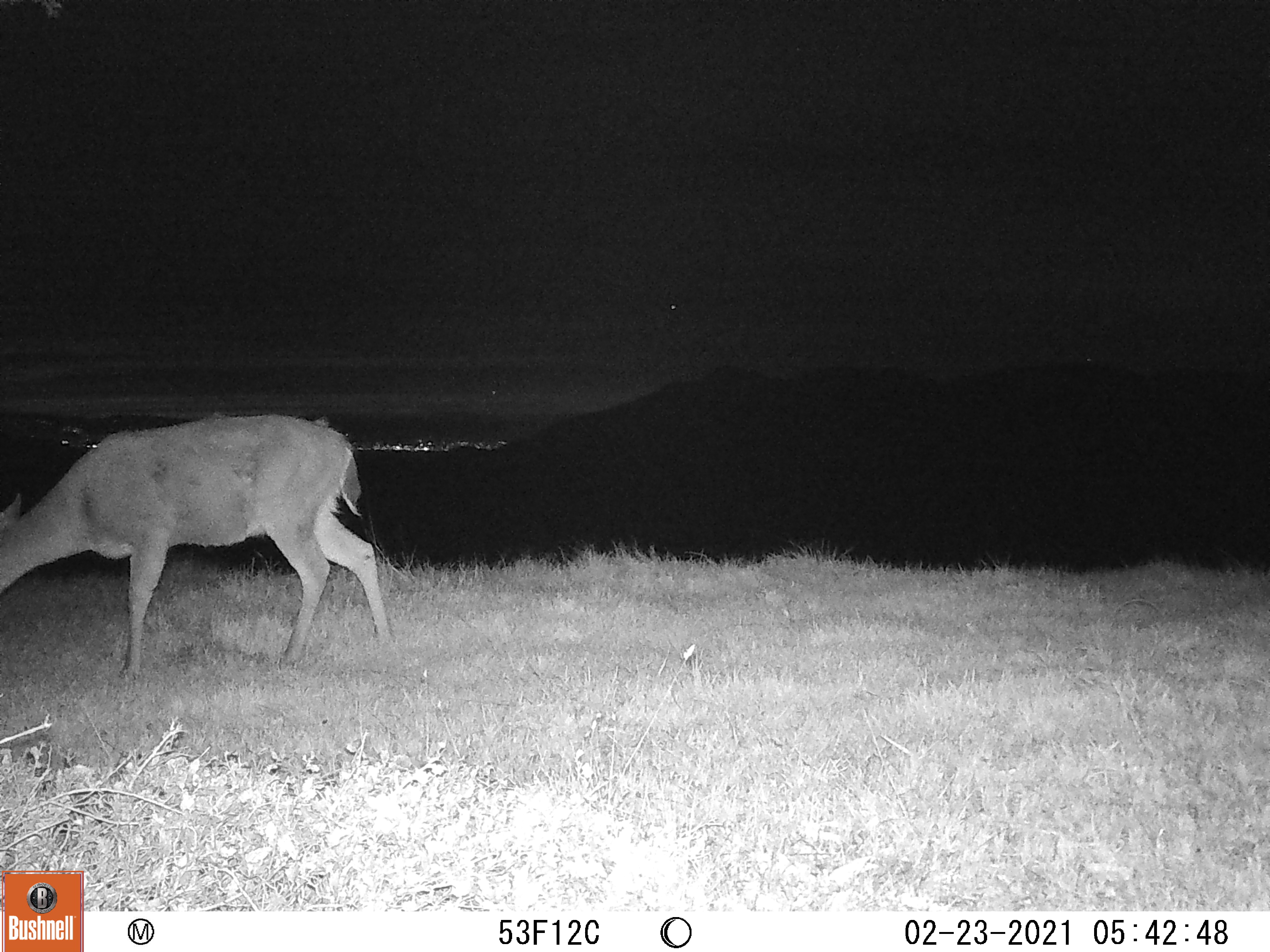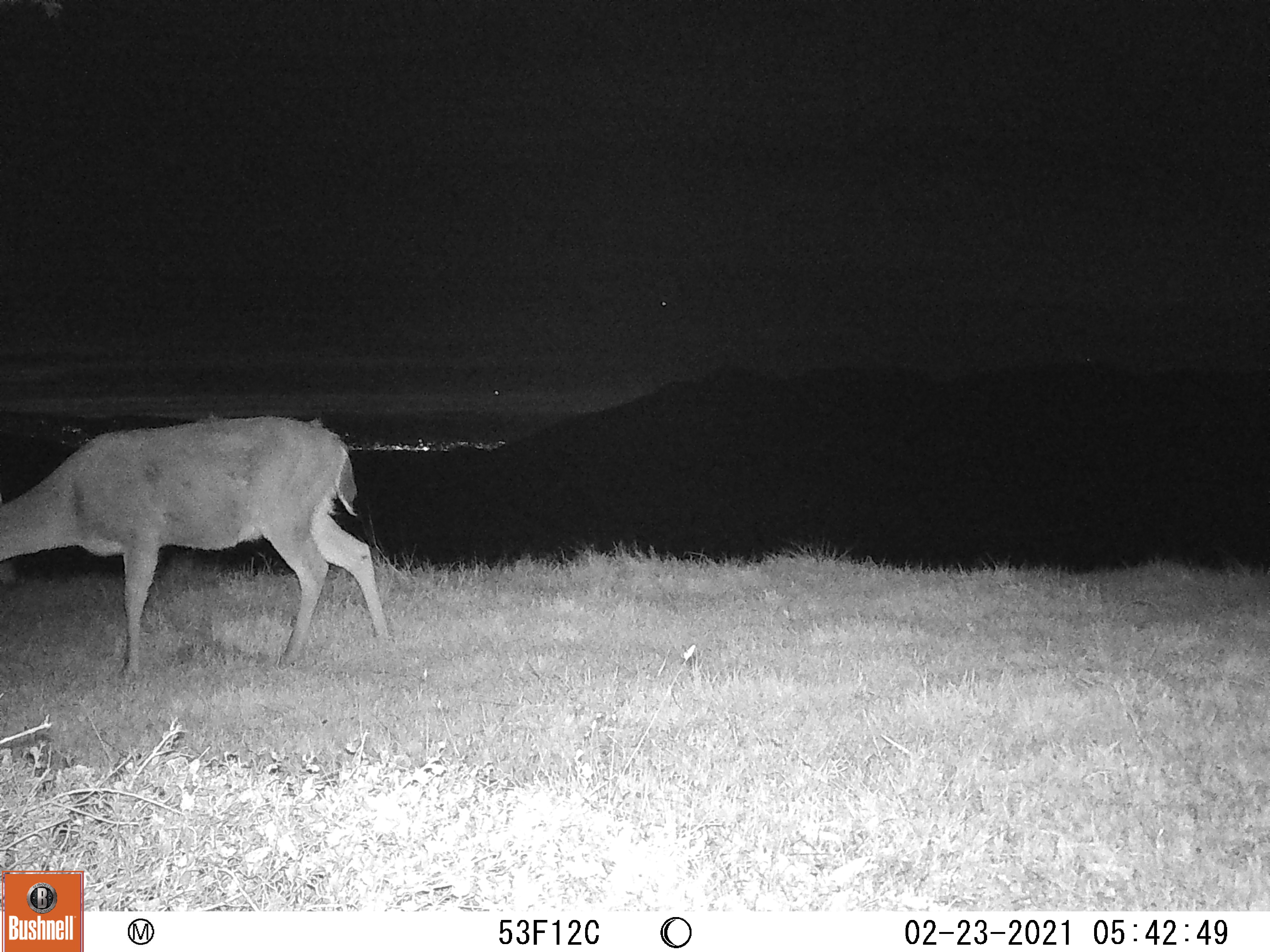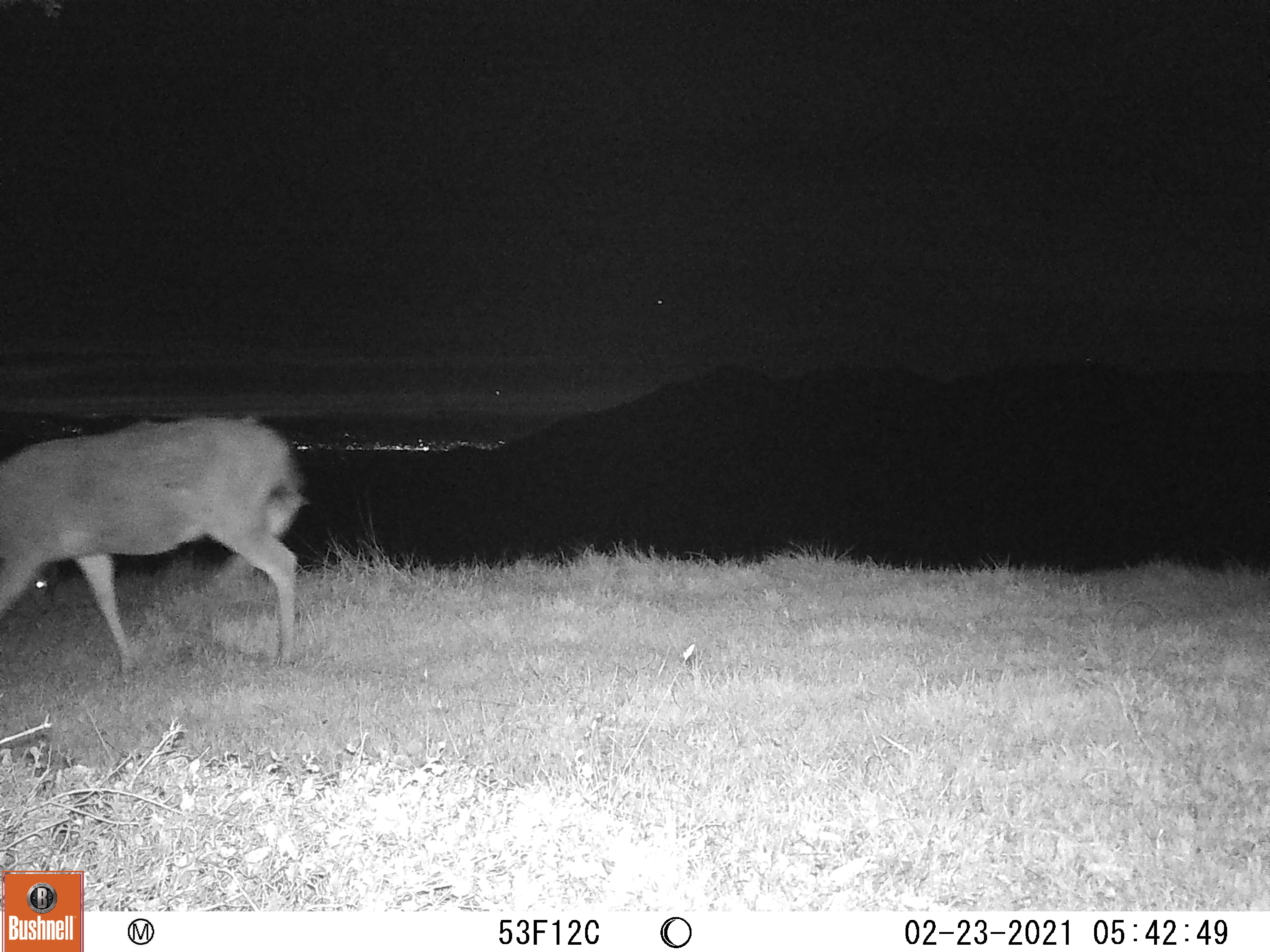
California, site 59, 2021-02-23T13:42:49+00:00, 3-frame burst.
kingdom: Animalia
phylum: Chordata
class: Mammalia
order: Artiodactyla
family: Cervidae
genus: Odocoileus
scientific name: Odocoileus hemionus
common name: mule deer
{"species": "mule deer (Odocoileus hemionus)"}